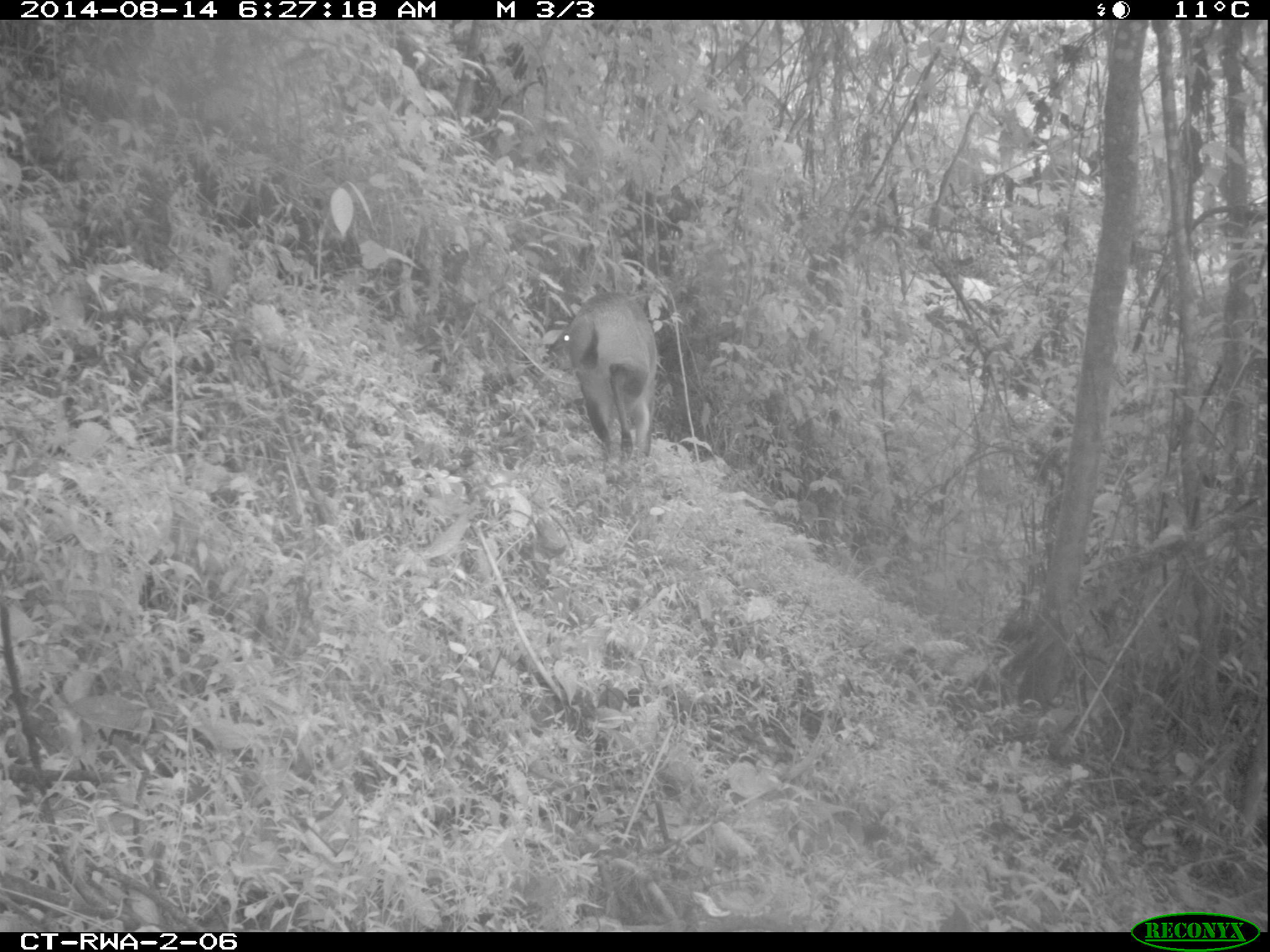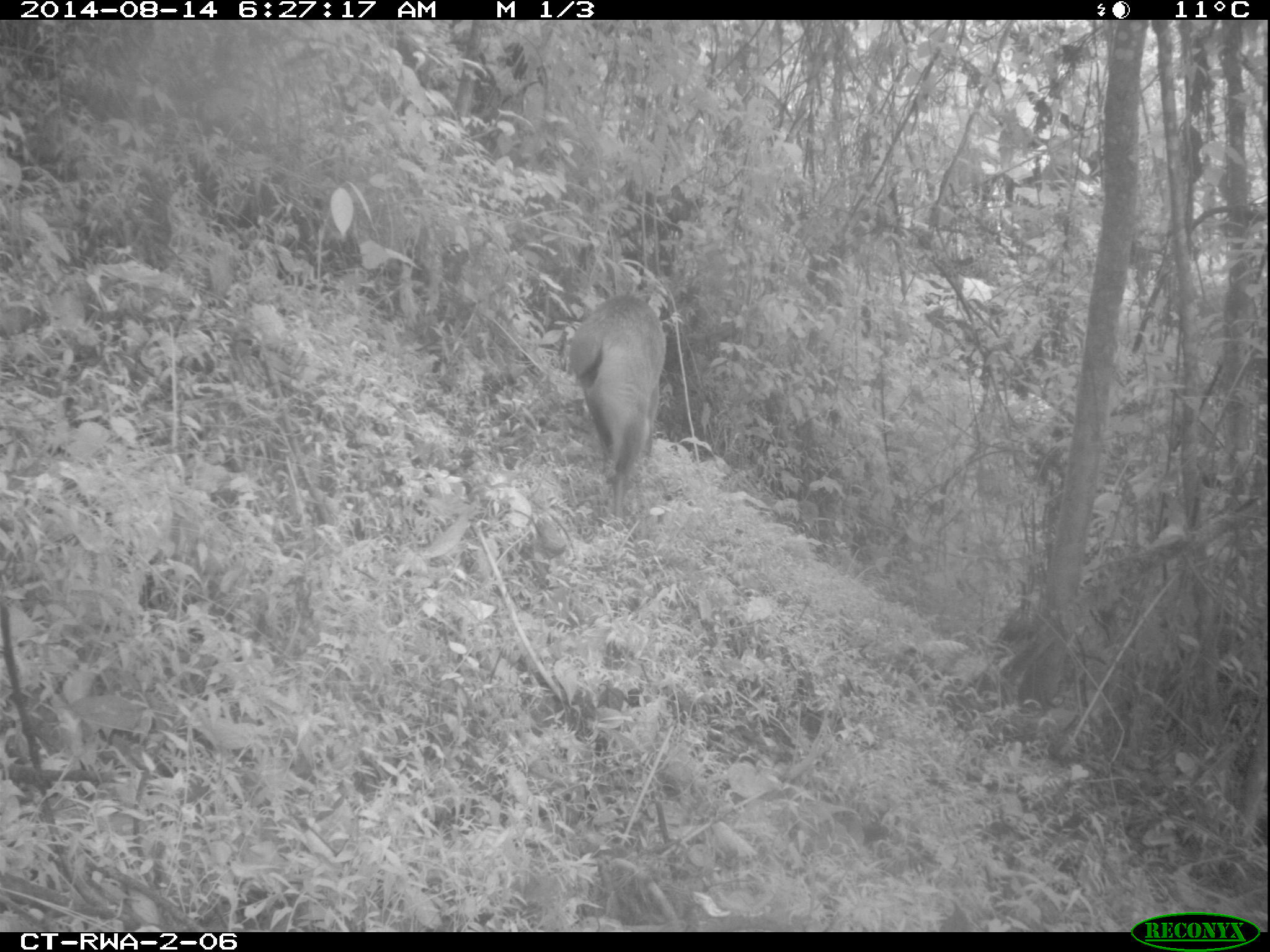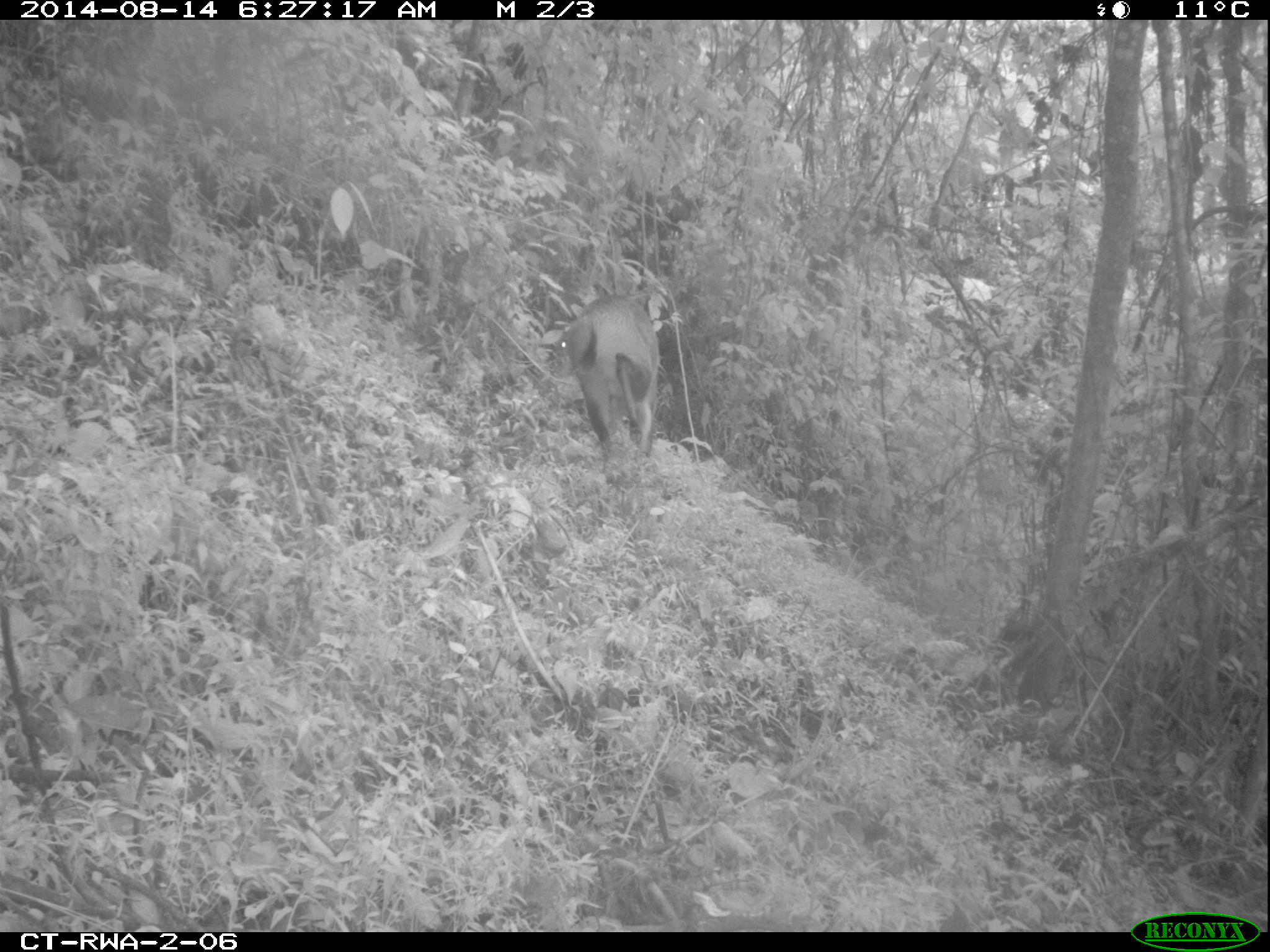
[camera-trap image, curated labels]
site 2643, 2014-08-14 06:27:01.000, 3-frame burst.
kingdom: Animalia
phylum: Chordata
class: Mammalia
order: Artiodactyla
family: Bovidae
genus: Cephalophus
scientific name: Cephalophus nigrifrons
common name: black-fronted duiker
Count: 1.